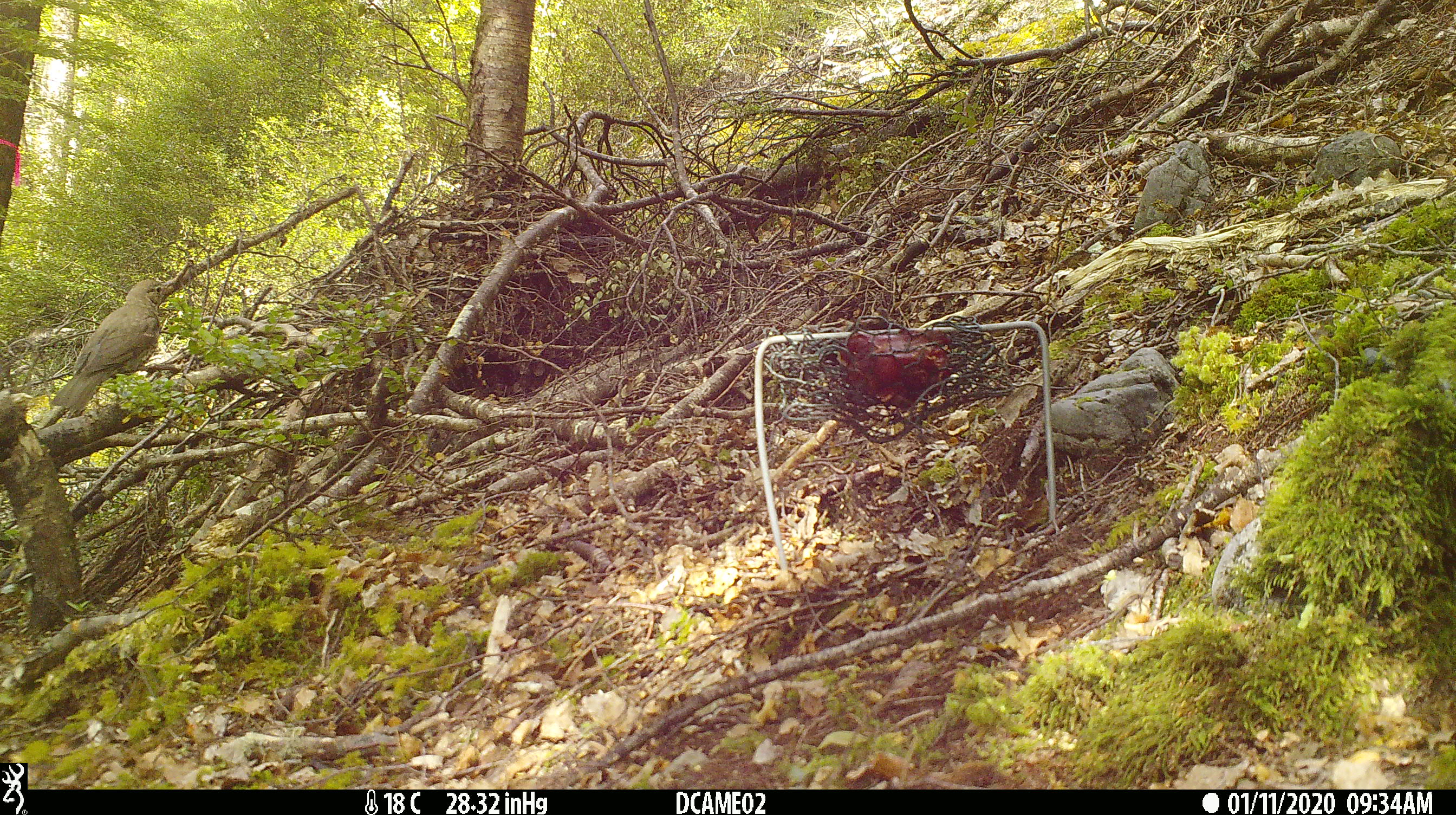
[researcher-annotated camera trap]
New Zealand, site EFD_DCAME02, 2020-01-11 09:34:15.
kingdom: Animalia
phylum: Chordata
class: Aves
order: Passeriformes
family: Turdidae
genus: Turdus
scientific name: Turdus philomelos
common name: song thrush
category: thrush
Thrush (song thrush) (Turdus philomelos).